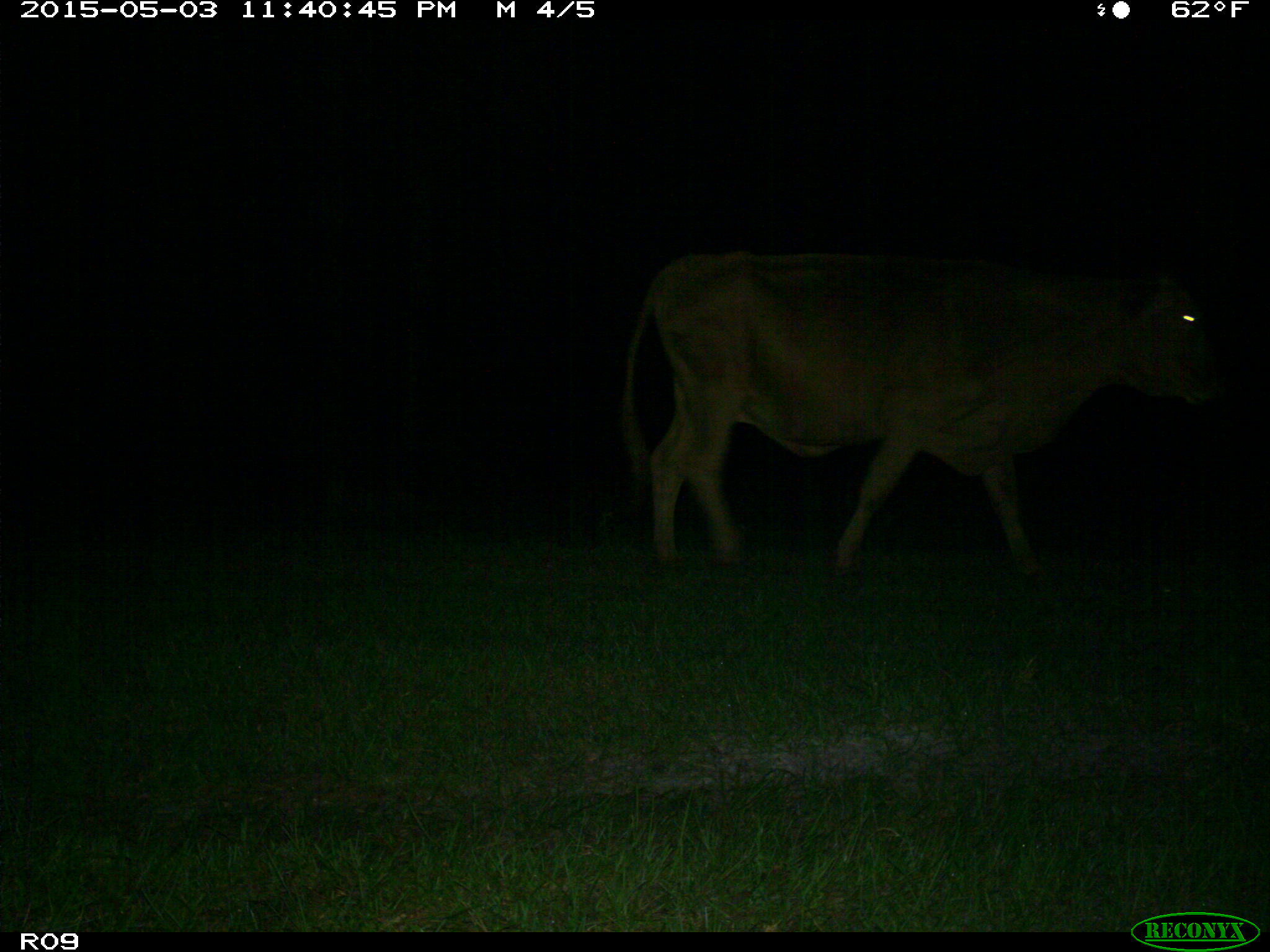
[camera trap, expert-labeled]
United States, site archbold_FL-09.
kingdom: Animalia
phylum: Chordata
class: Mammalia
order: Artiodactyla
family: Bovidae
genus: Bos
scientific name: Bos taurus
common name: domestic cow